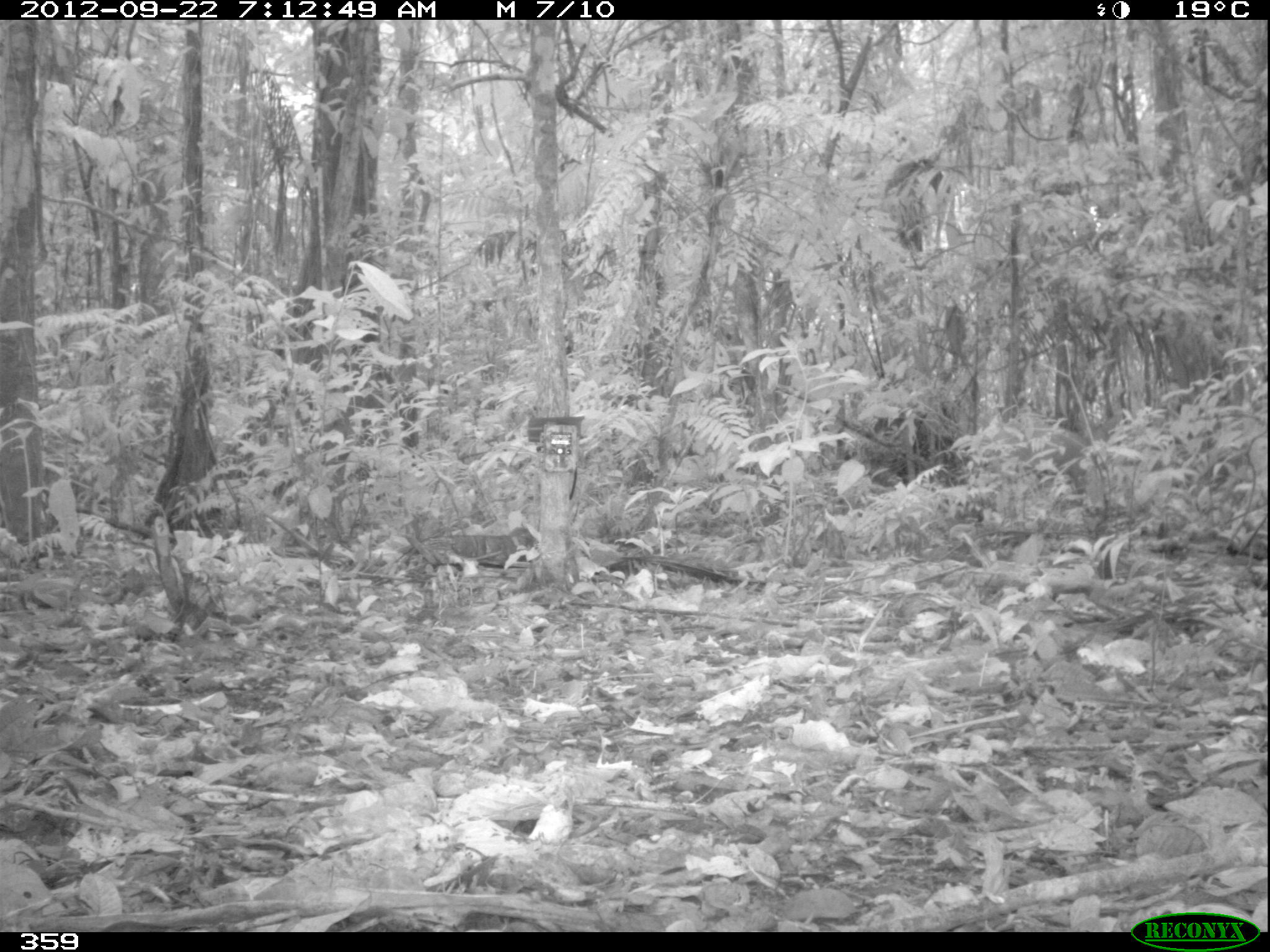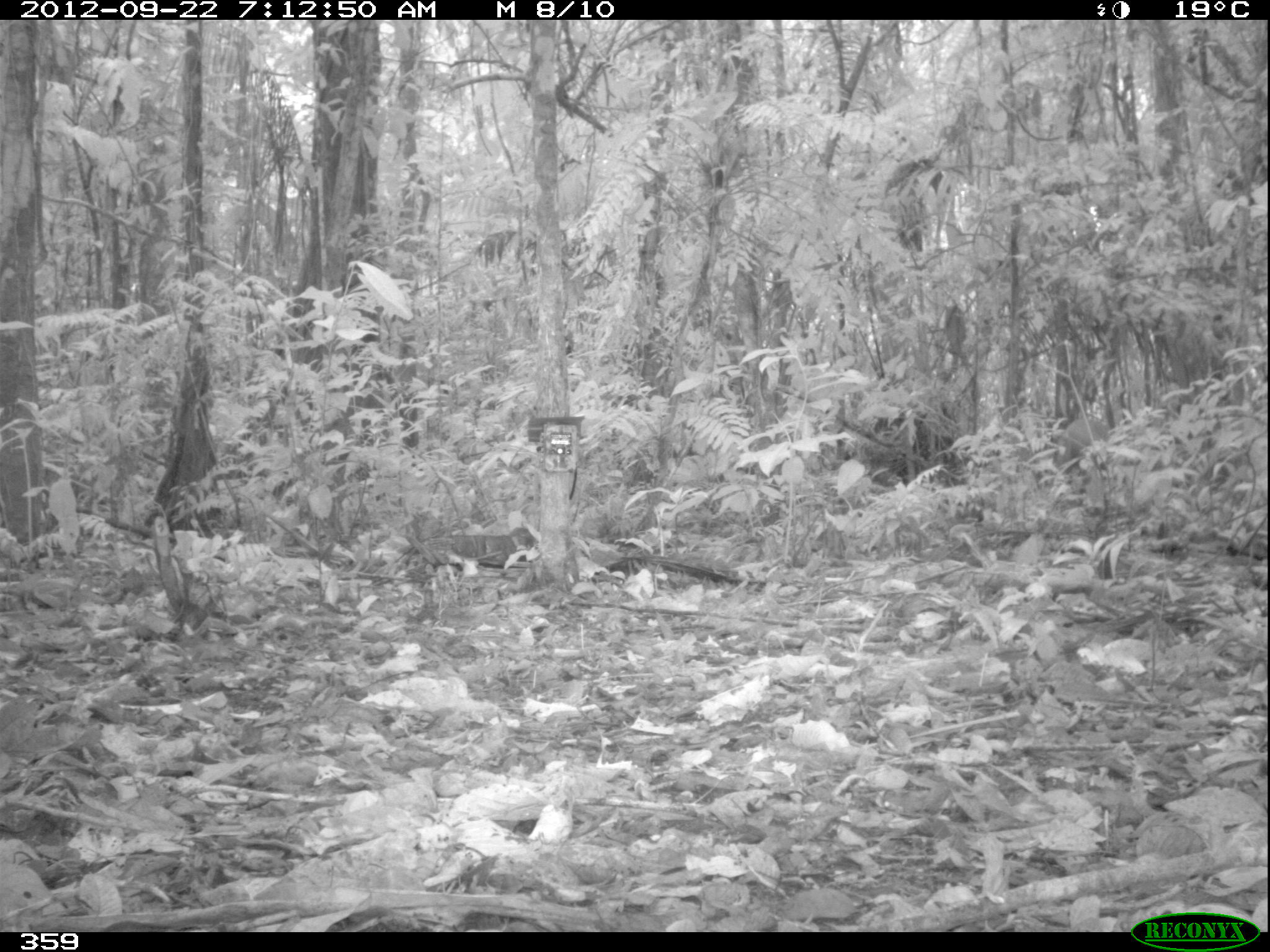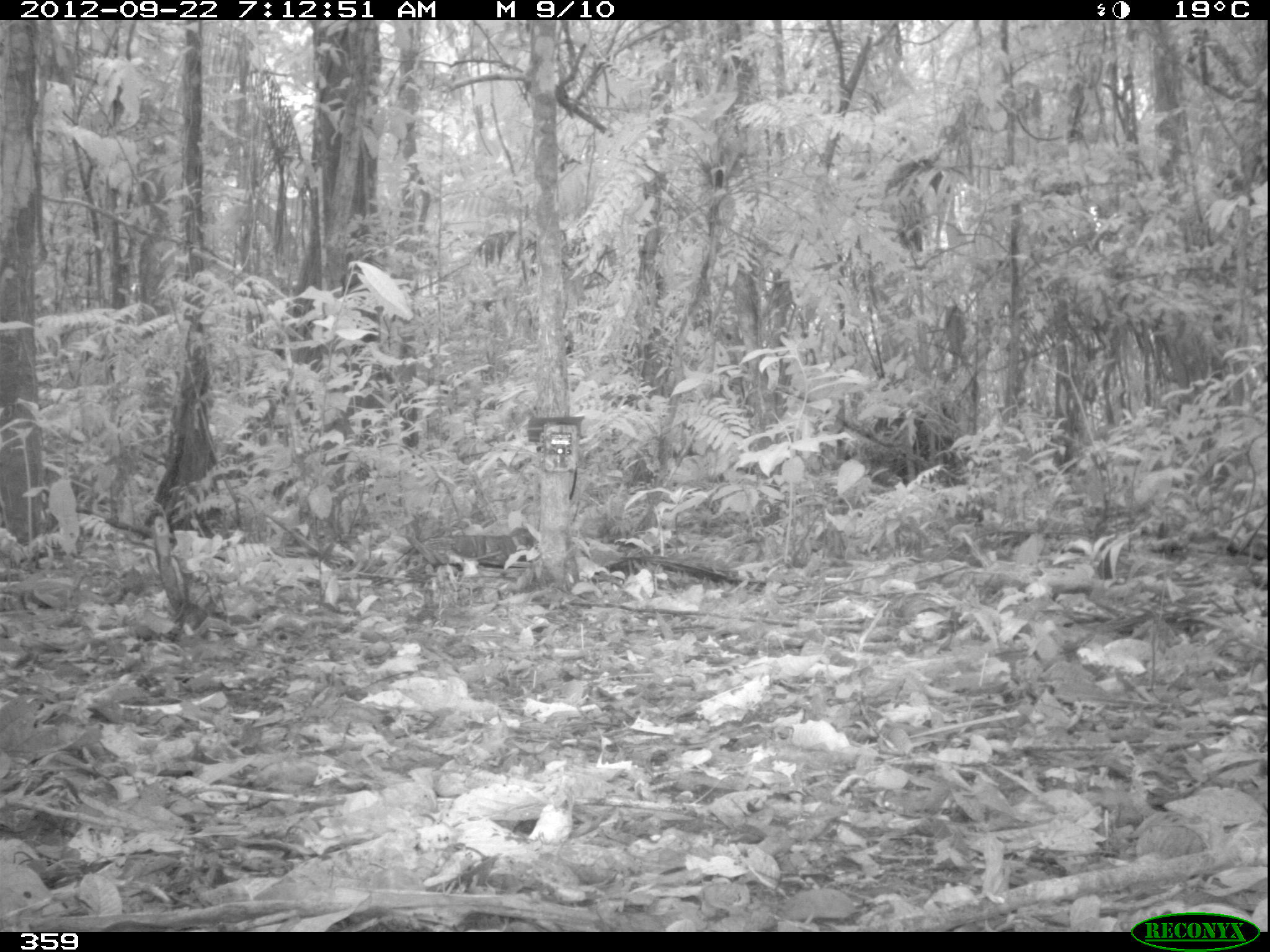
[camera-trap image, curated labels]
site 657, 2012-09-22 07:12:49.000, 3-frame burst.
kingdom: Animalia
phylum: Chordata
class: Mammalia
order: Artiodactyla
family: Cervidae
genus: Mazama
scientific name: Mazama americana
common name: red brocket